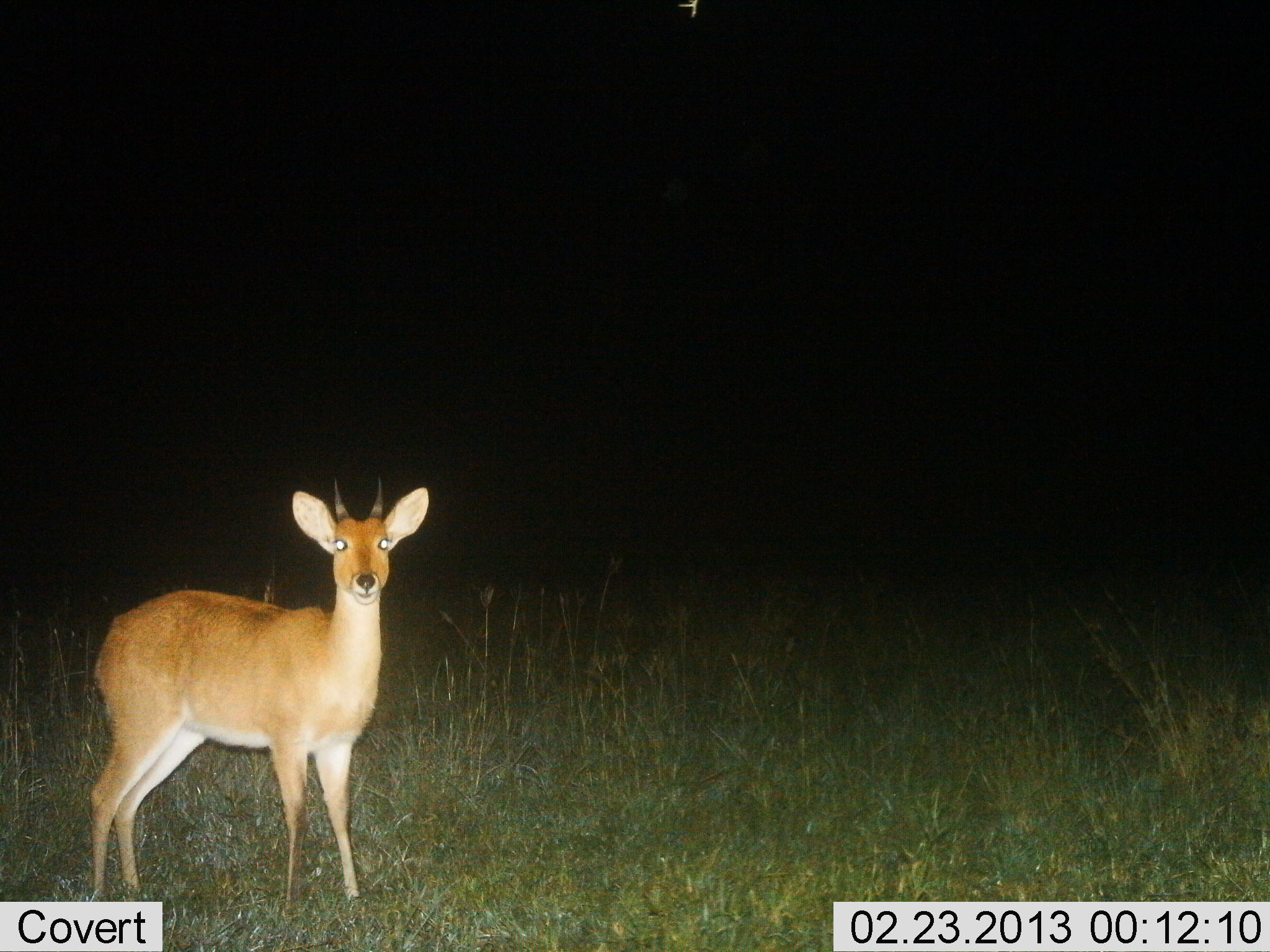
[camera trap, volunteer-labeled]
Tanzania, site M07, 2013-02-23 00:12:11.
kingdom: Animalia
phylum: Chordata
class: Mammalia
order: Artiodactyla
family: Bovidae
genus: Redunca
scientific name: Redunca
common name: reedbuck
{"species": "reedbuck (Redunca)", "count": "1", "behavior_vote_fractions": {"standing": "100%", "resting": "0%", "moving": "0%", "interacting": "0%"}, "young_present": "0%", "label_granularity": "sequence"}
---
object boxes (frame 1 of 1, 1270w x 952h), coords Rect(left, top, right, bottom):
animal: Rect(91, 483, 438, 949)